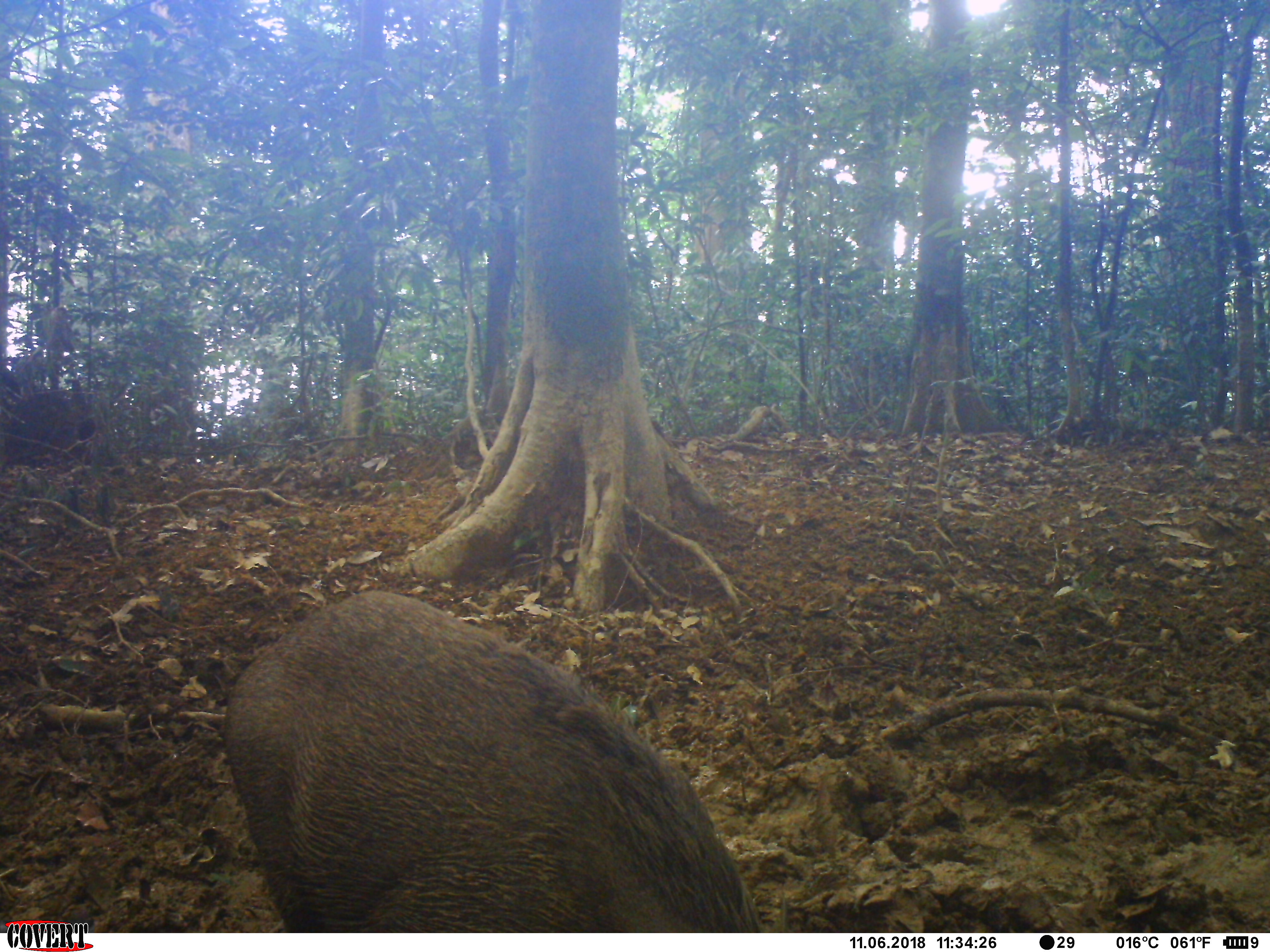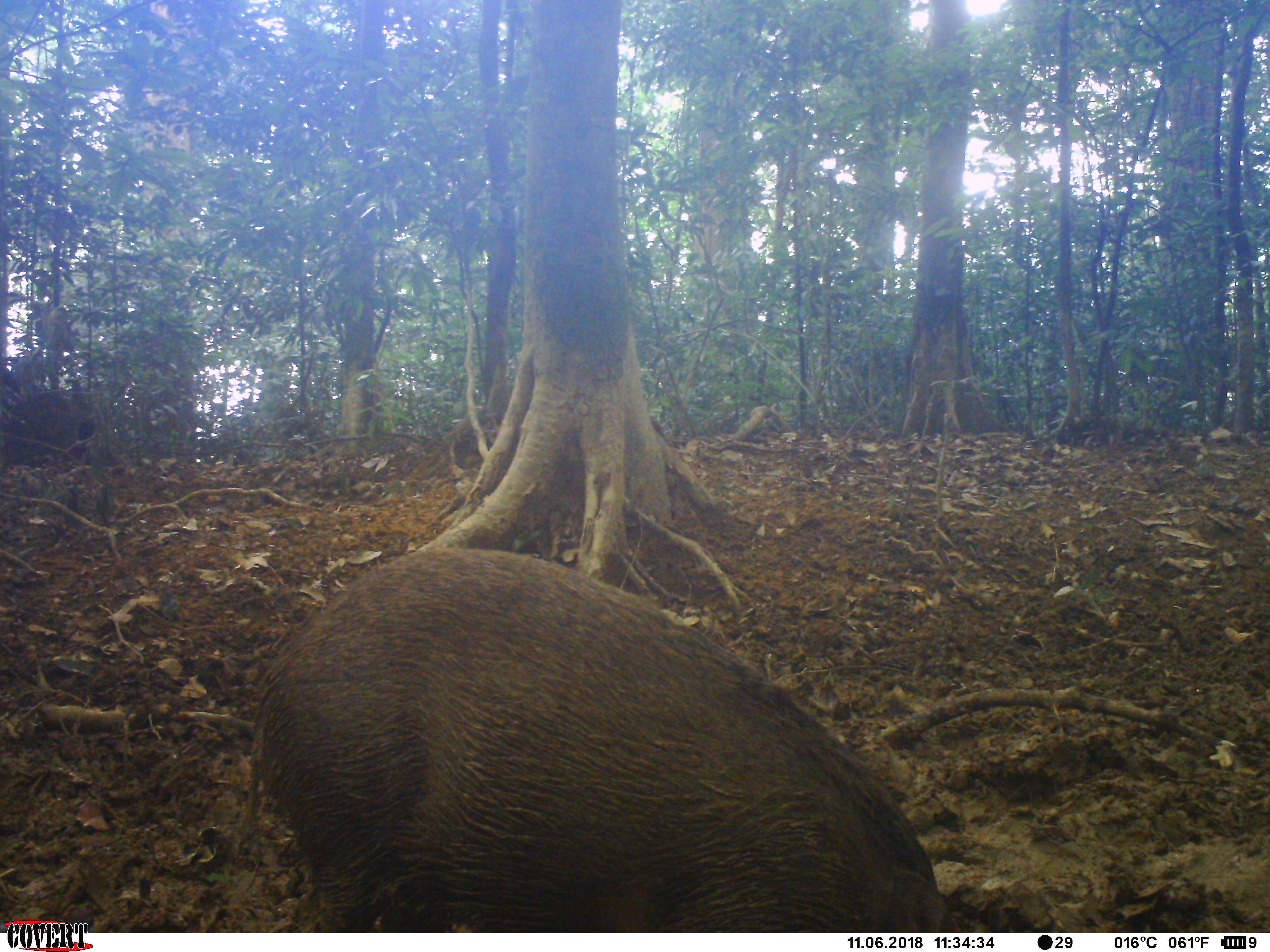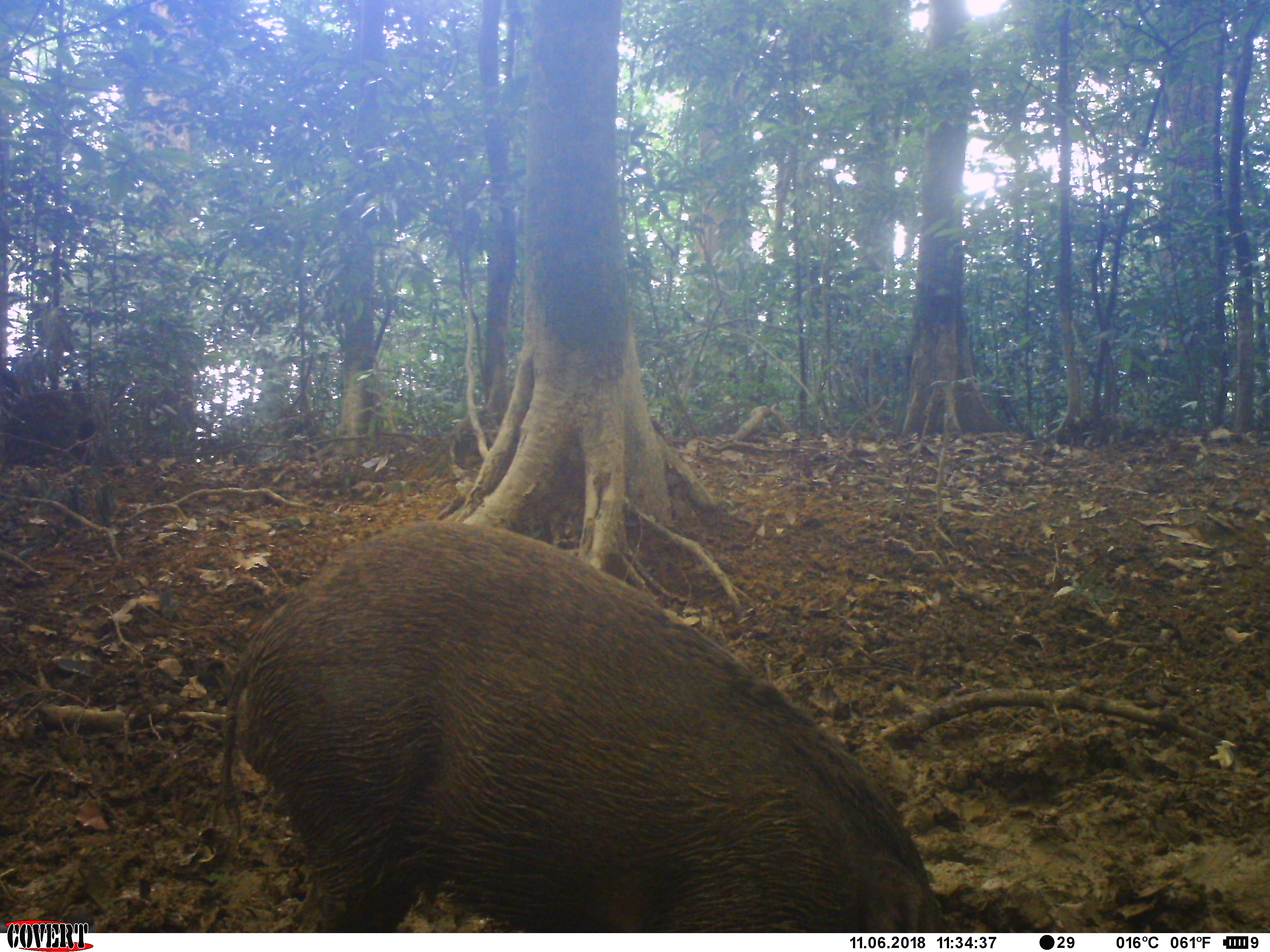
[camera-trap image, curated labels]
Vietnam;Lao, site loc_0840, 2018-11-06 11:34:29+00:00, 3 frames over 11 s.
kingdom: Animalia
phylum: Chordata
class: Mammalia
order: Artiodactyla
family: Suidae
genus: Sus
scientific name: Sus scrofa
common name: eurasian wild pig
Eurasian wild pig (Sus scrofa). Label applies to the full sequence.